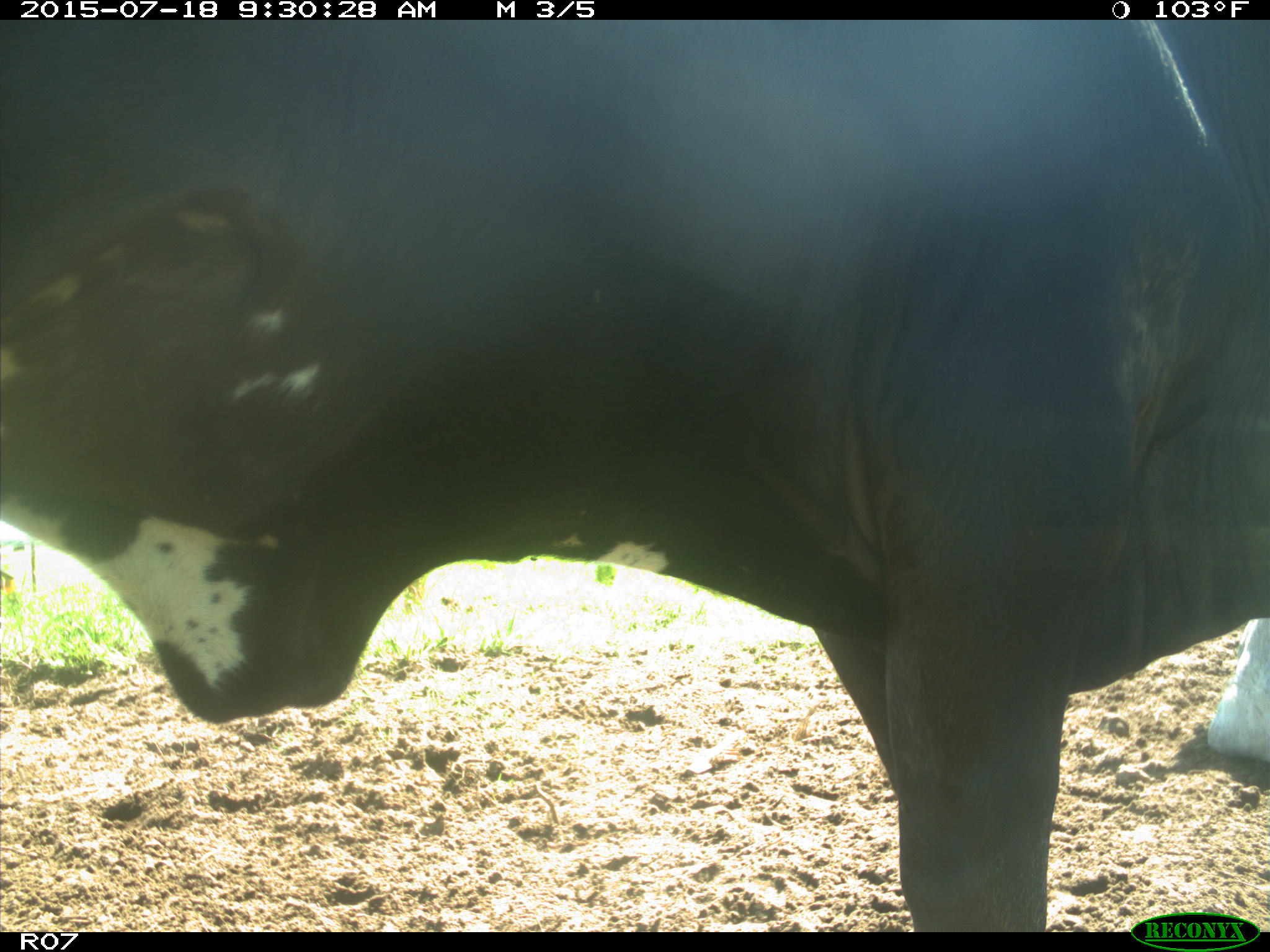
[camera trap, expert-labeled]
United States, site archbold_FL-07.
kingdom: Animalia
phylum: Chordata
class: Mammalia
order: Artiodactyla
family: Bovidae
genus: Bos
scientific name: Bos taurus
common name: domestic cow